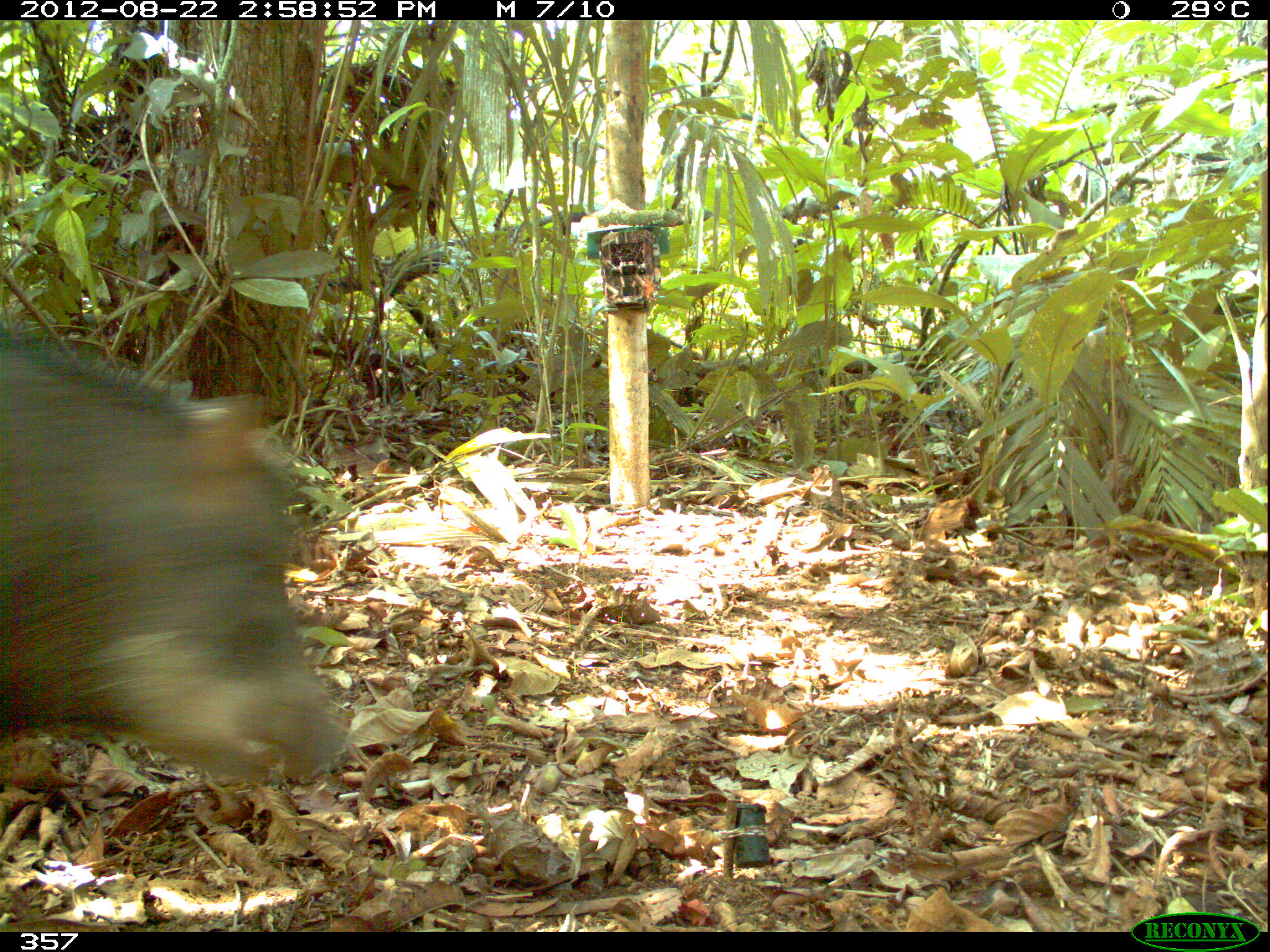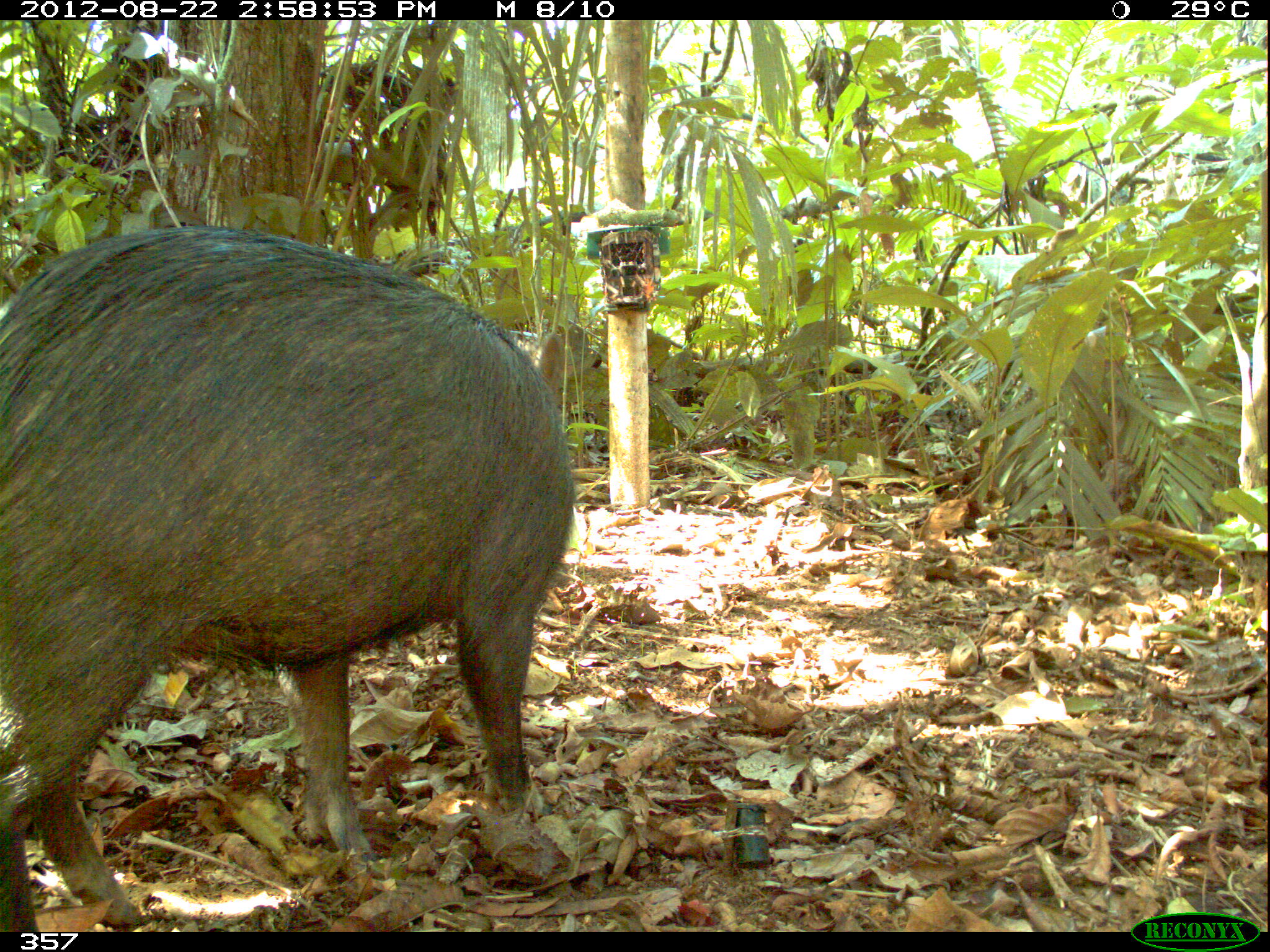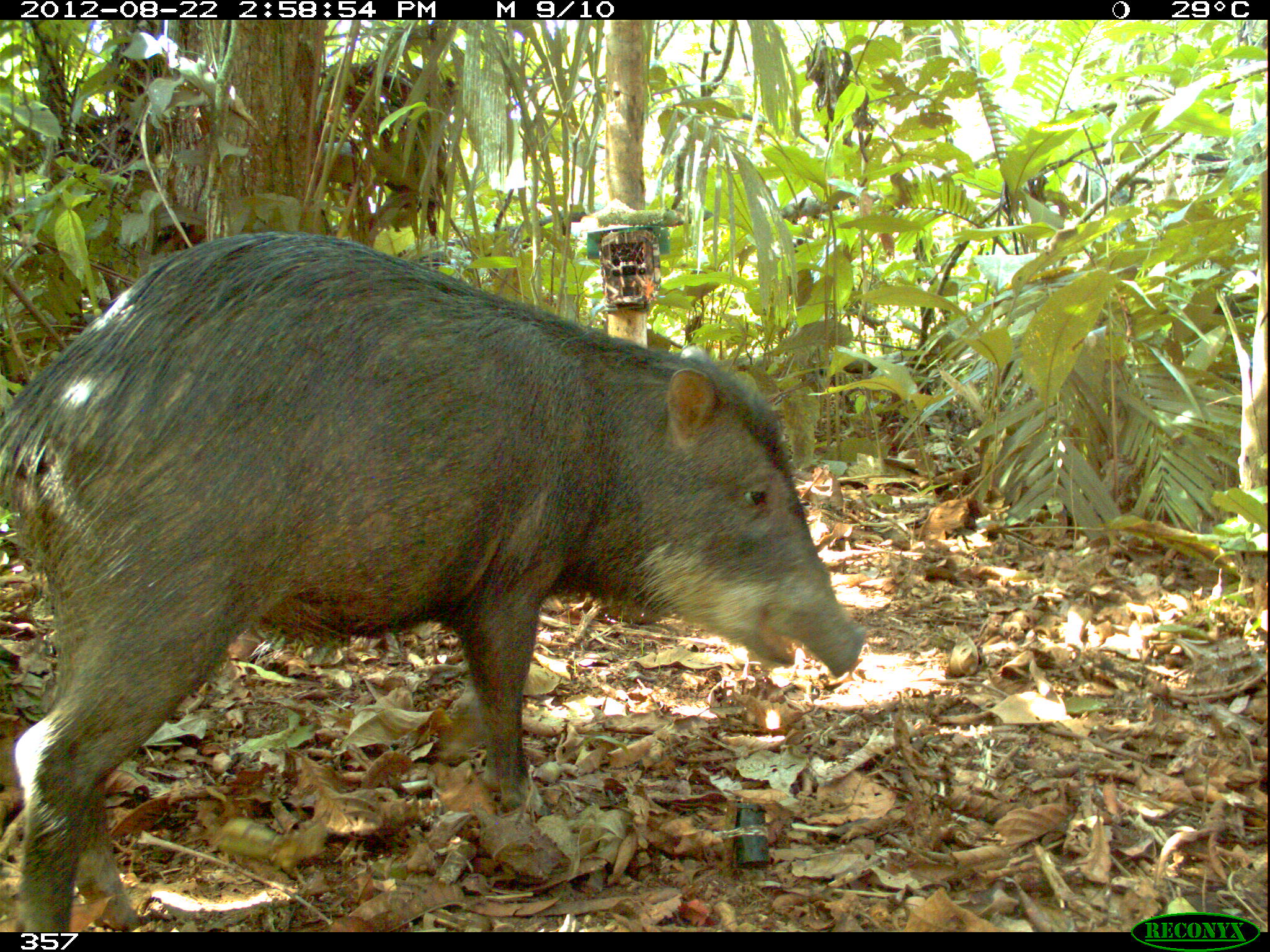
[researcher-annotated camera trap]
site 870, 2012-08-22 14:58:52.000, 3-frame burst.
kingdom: Animalia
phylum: Chordata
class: Mammalia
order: Artiodactyla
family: Tayassuidae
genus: Tayassu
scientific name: Tayassu pecari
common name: white-lipped peccary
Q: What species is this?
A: Tayassu pecari (white-lipped peccary).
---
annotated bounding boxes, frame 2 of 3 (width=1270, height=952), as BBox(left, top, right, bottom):
tayassu pecari: BBox(0, 221, 576, 927)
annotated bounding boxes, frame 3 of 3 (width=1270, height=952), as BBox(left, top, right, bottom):
tayassu pecari: BBox(0, 228, 867, 929)